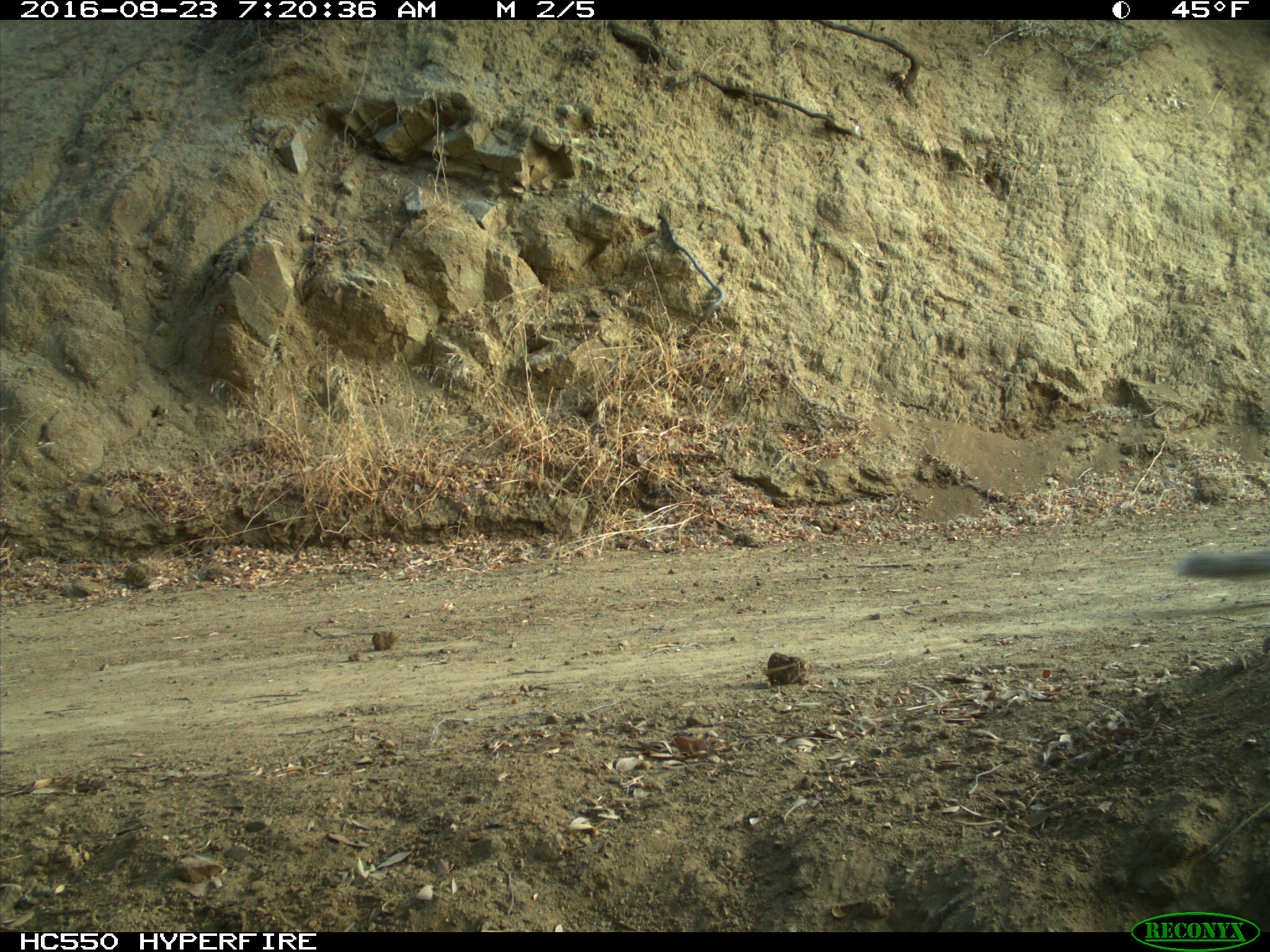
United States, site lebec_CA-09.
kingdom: Animalia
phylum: Chordata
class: Mammalia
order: Rodentia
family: Sciuridae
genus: Sciurus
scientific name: Sciurus carolinensis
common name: eastern gray squirrel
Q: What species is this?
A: Sciurus carolinensis (eastern gray squirrel).